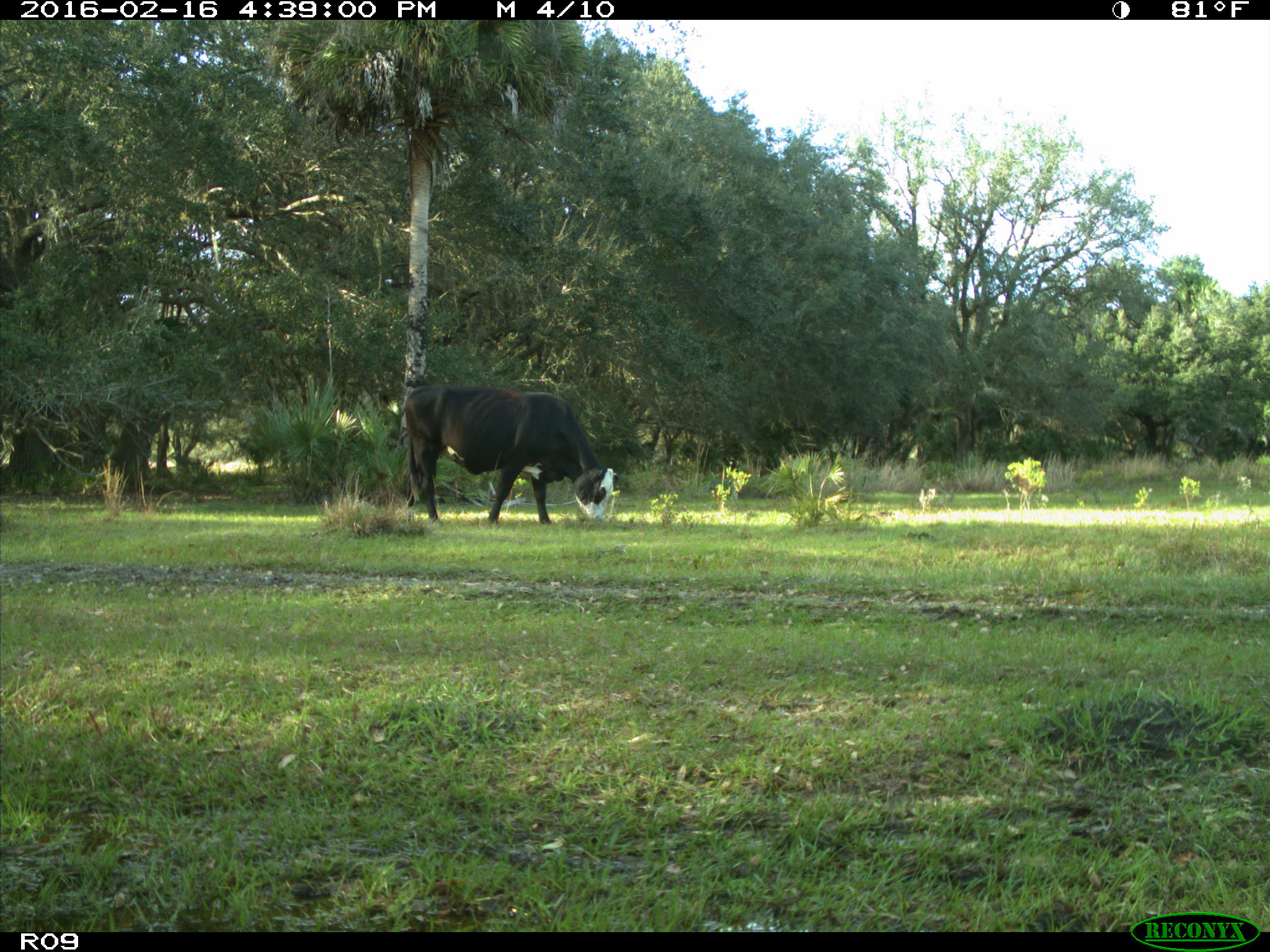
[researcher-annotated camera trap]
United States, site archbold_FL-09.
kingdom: Animalia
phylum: Chordata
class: Mammalia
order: Artiodactyla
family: Bovidae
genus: Bos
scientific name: Bos taurus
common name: domestic cow